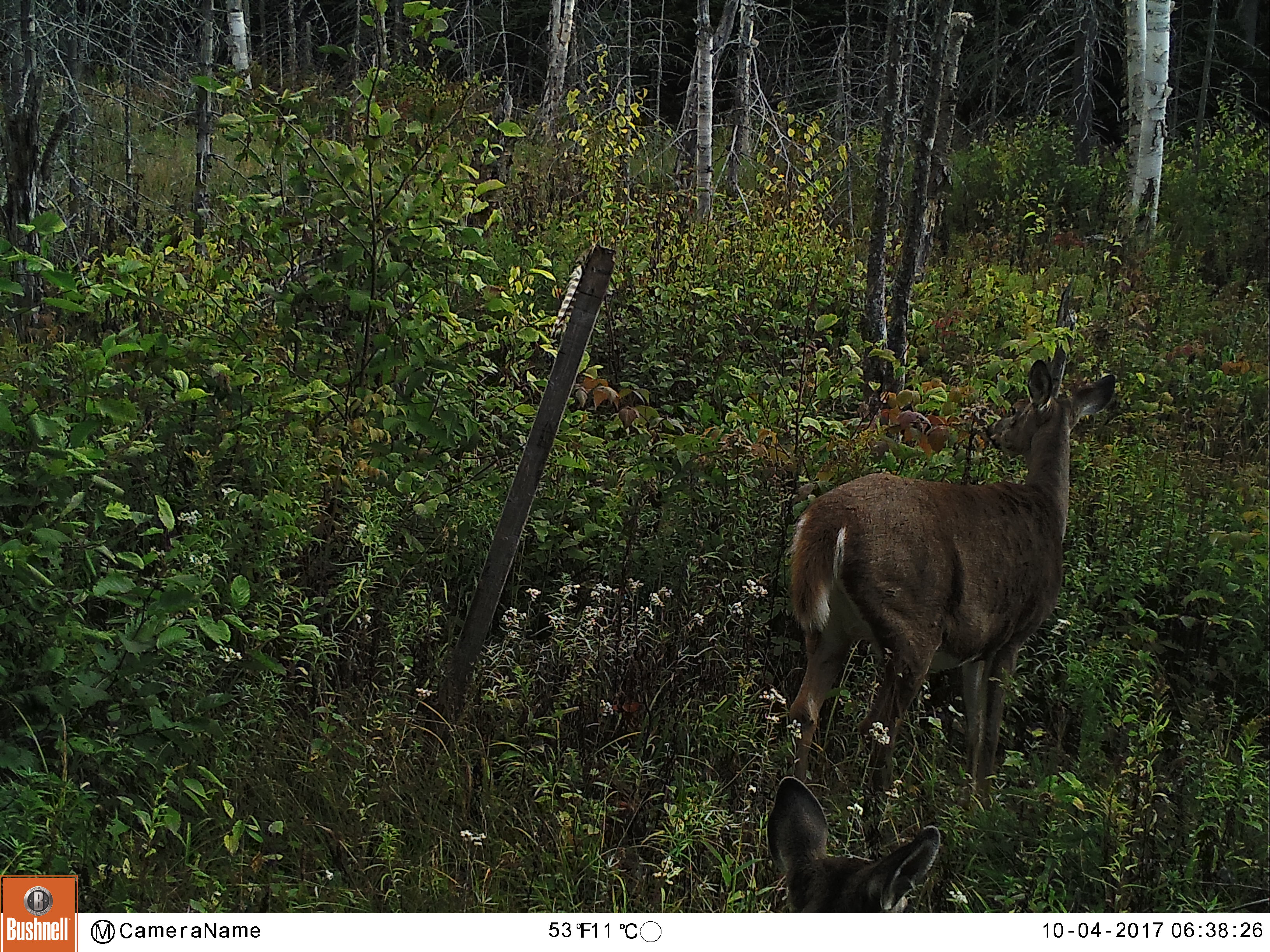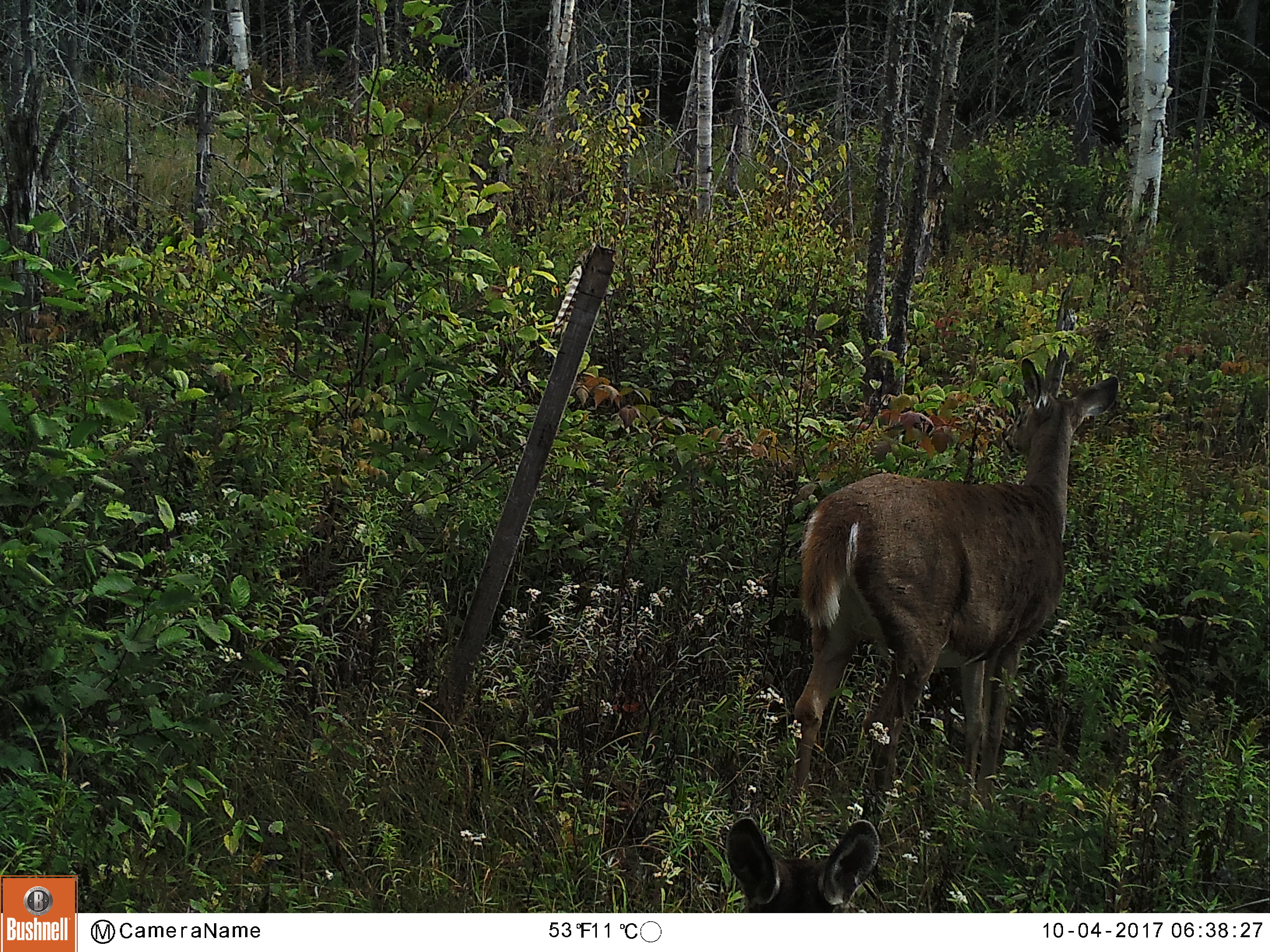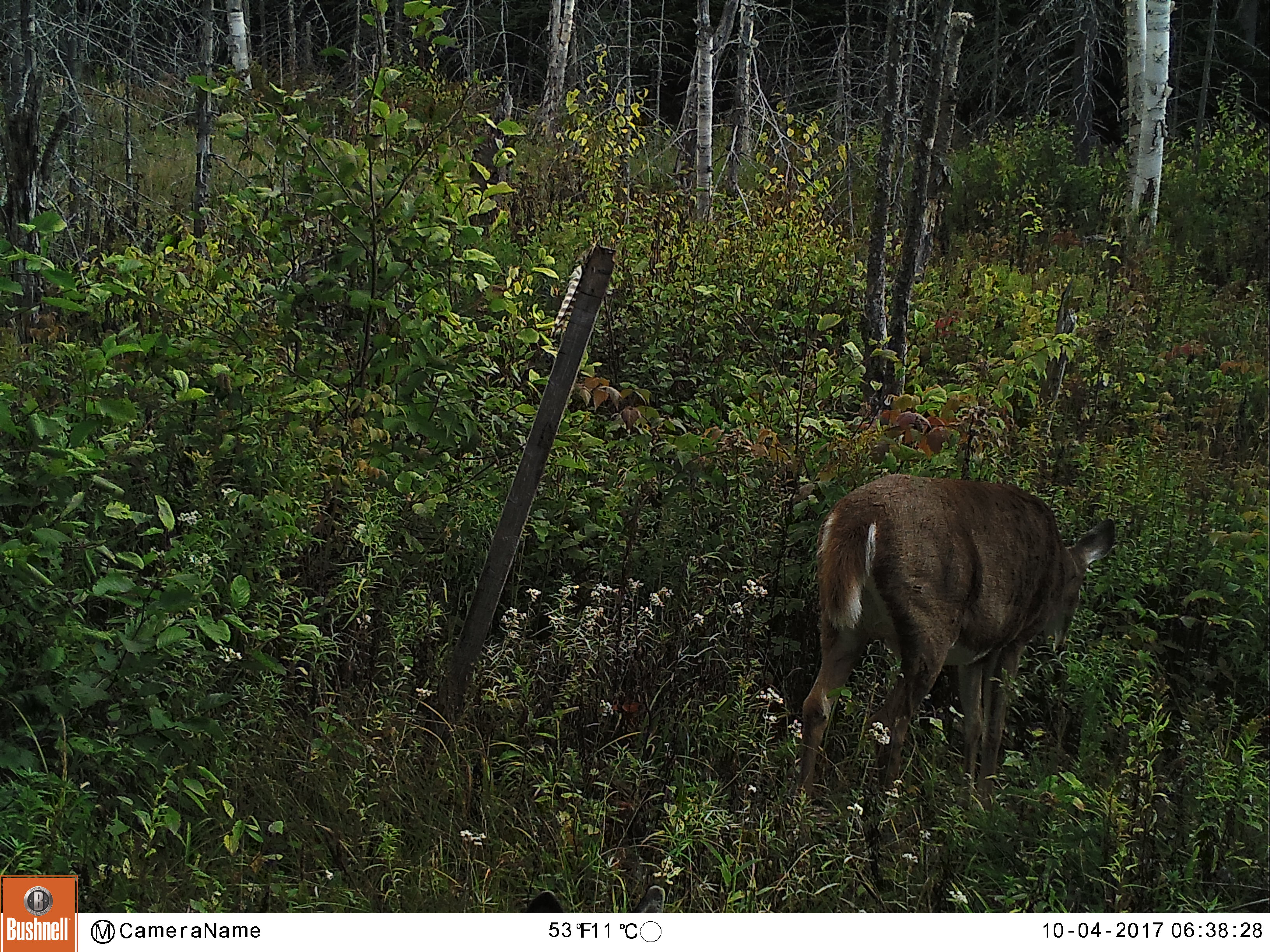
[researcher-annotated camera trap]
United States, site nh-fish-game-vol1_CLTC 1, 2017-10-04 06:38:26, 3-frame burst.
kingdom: Animalia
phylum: Chordata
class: Mammalia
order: Artiodactyla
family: Cervidae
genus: Odocoileus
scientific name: Odocoileus virginianus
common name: white-tailed deer